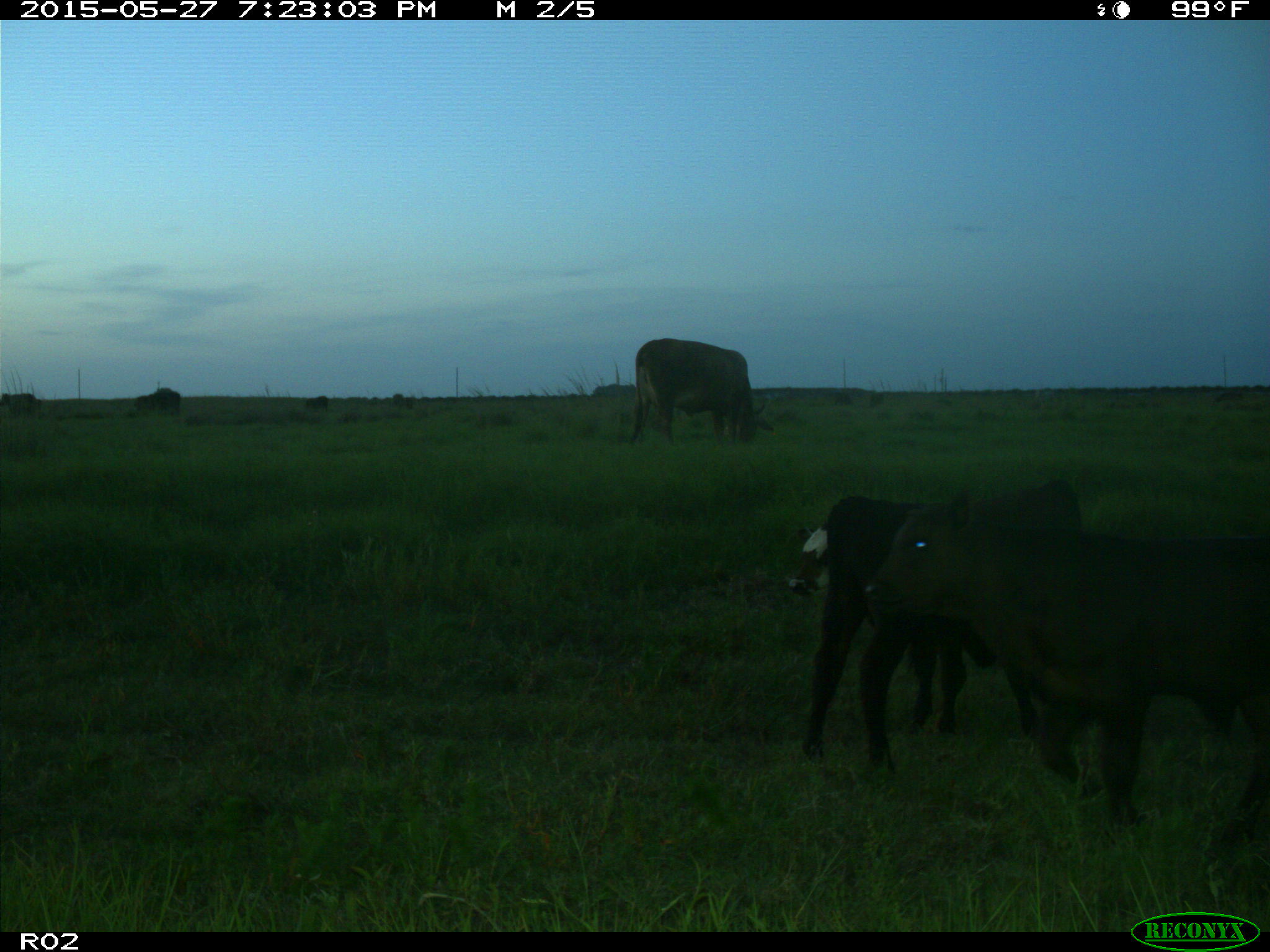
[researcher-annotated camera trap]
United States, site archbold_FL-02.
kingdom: Animalia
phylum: Chordata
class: Mammalia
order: Artiodactyla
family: Bovidae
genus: Bos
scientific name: Bos taurus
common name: domestic cow